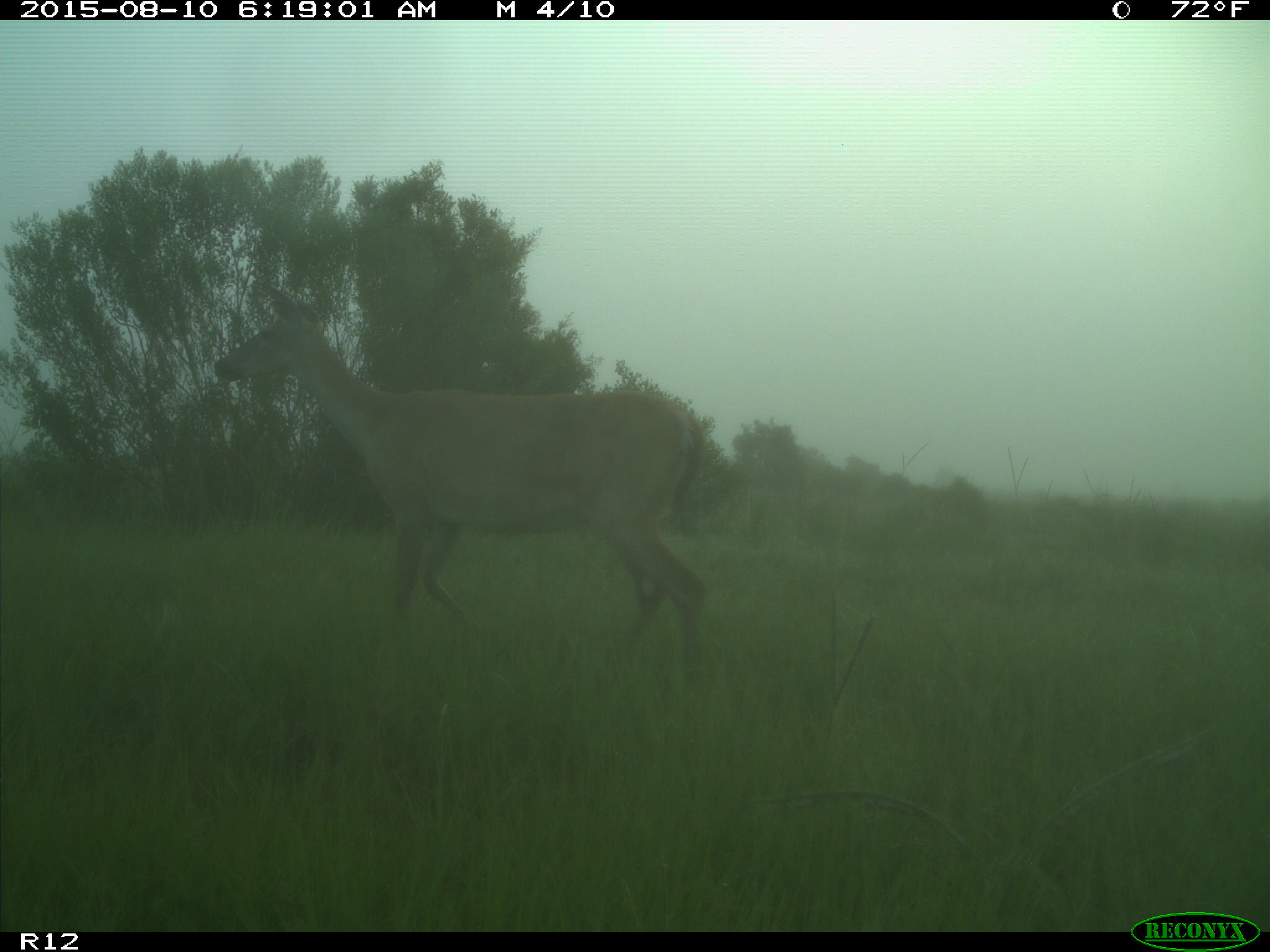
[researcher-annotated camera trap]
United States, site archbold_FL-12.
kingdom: Animalia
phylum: Chordata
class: Mammalia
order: Artiodactyla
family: Cervidae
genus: Odocoileus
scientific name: Odocoileus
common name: deer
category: unidentified deer